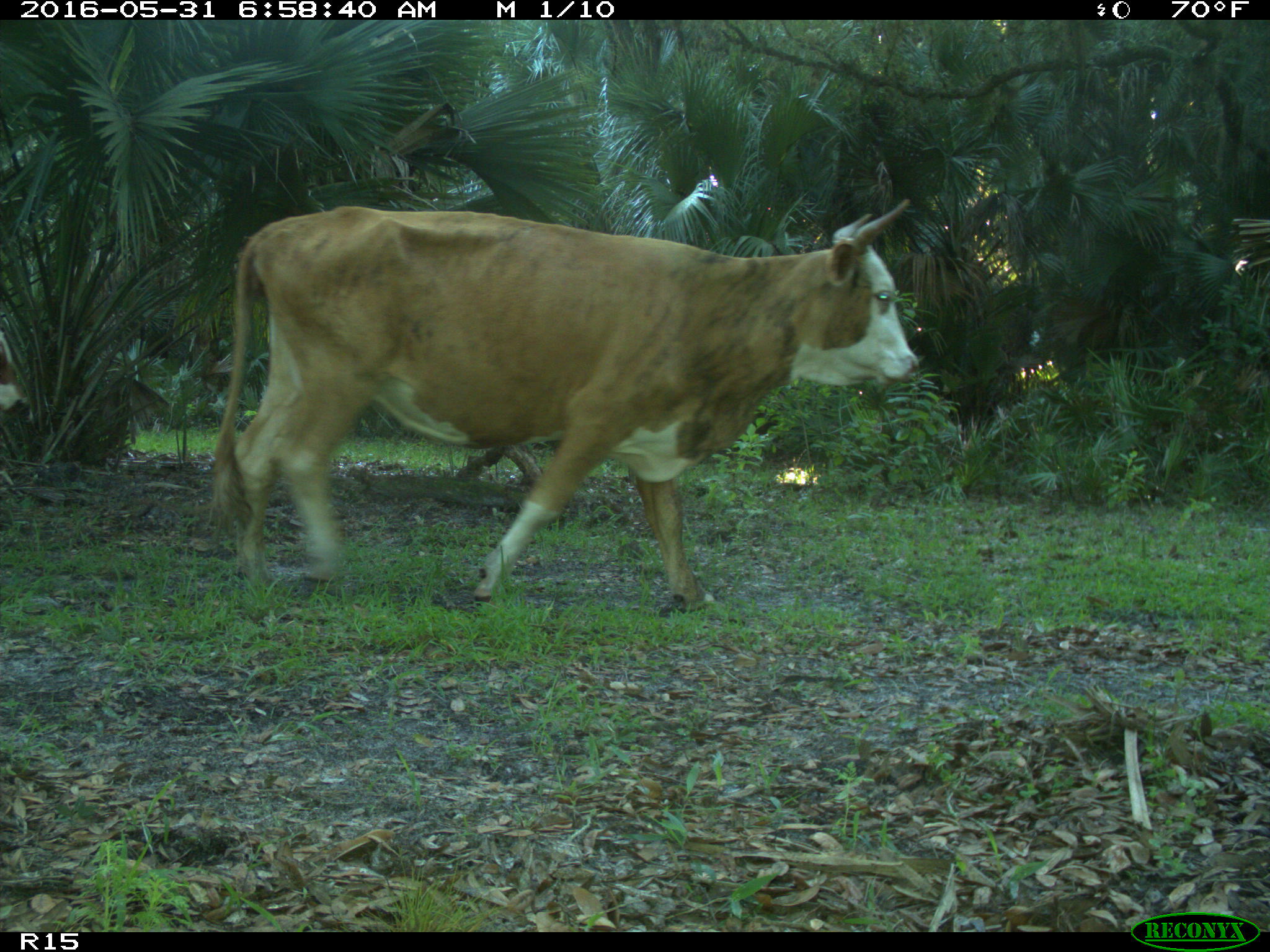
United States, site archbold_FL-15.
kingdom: Animalia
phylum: Chordata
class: Mammalia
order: Artiodactyla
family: Bovidae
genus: Bos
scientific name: Bos taurus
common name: domestic cow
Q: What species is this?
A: Bos taurus (domestic cow).